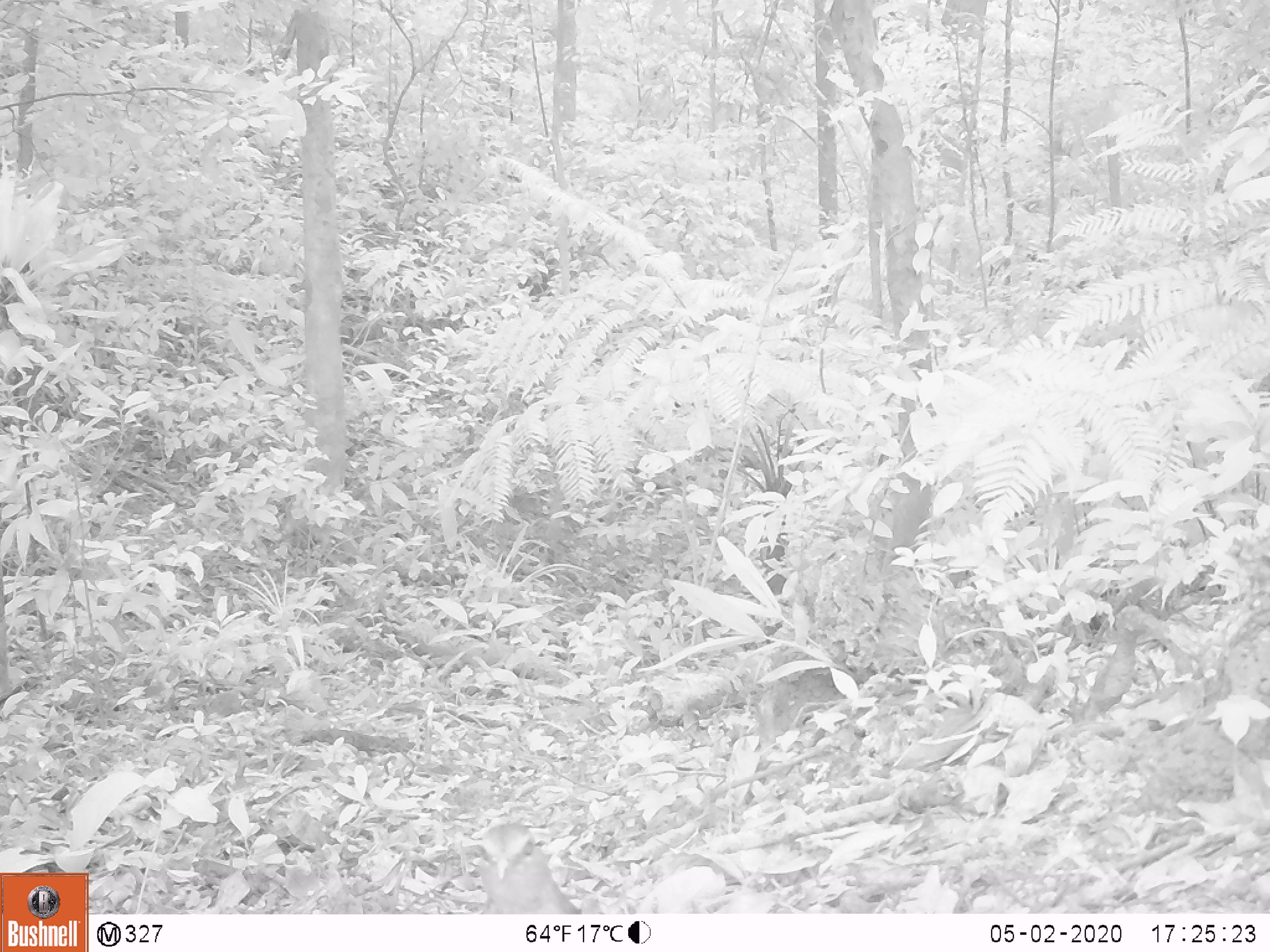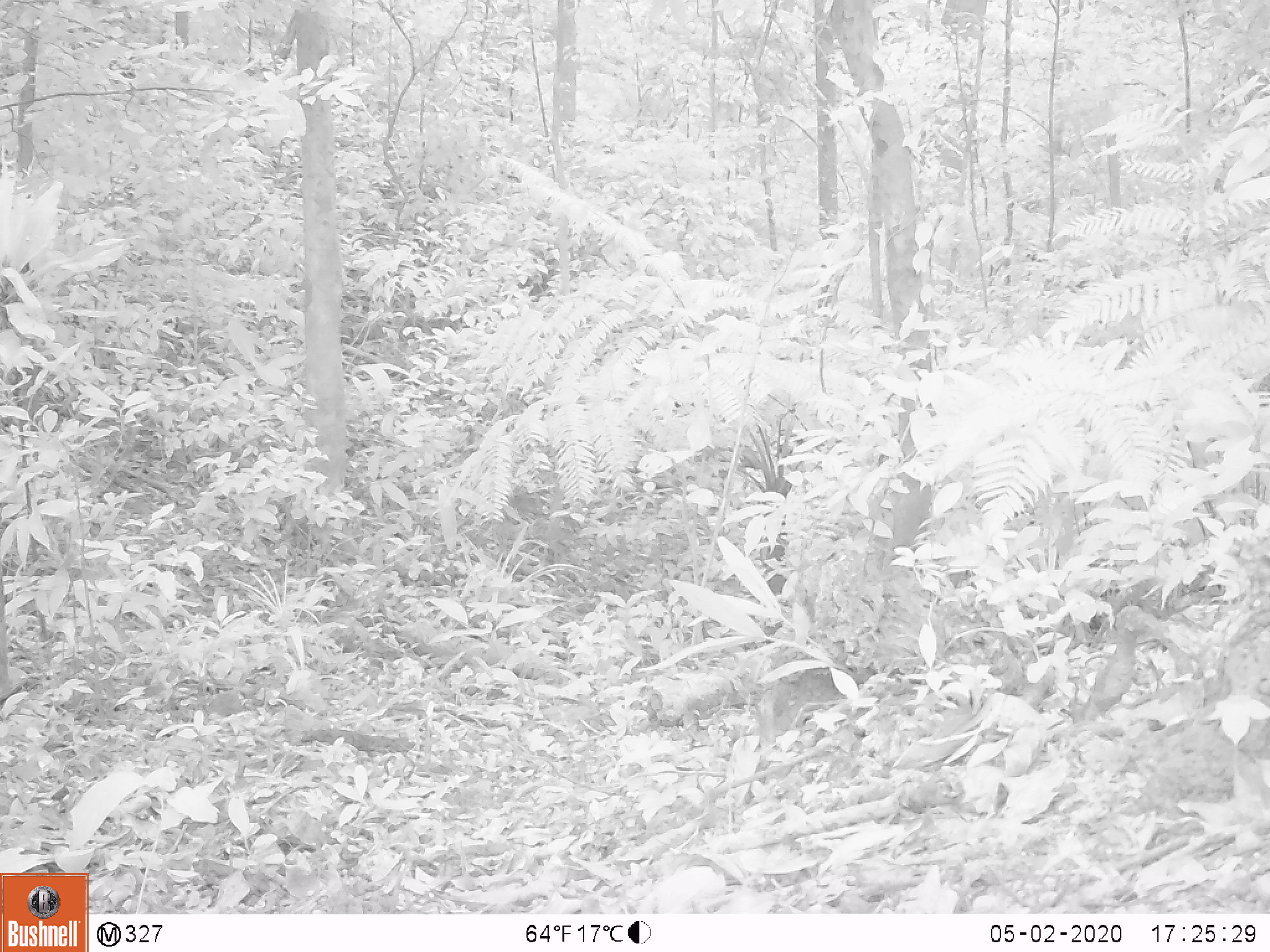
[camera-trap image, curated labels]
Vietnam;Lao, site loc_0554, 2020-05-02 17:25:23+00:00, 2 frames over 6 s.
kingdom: Animalia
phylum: Chordata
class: Aves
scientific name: Aves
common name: bird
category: unidentified bird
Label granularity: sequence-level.